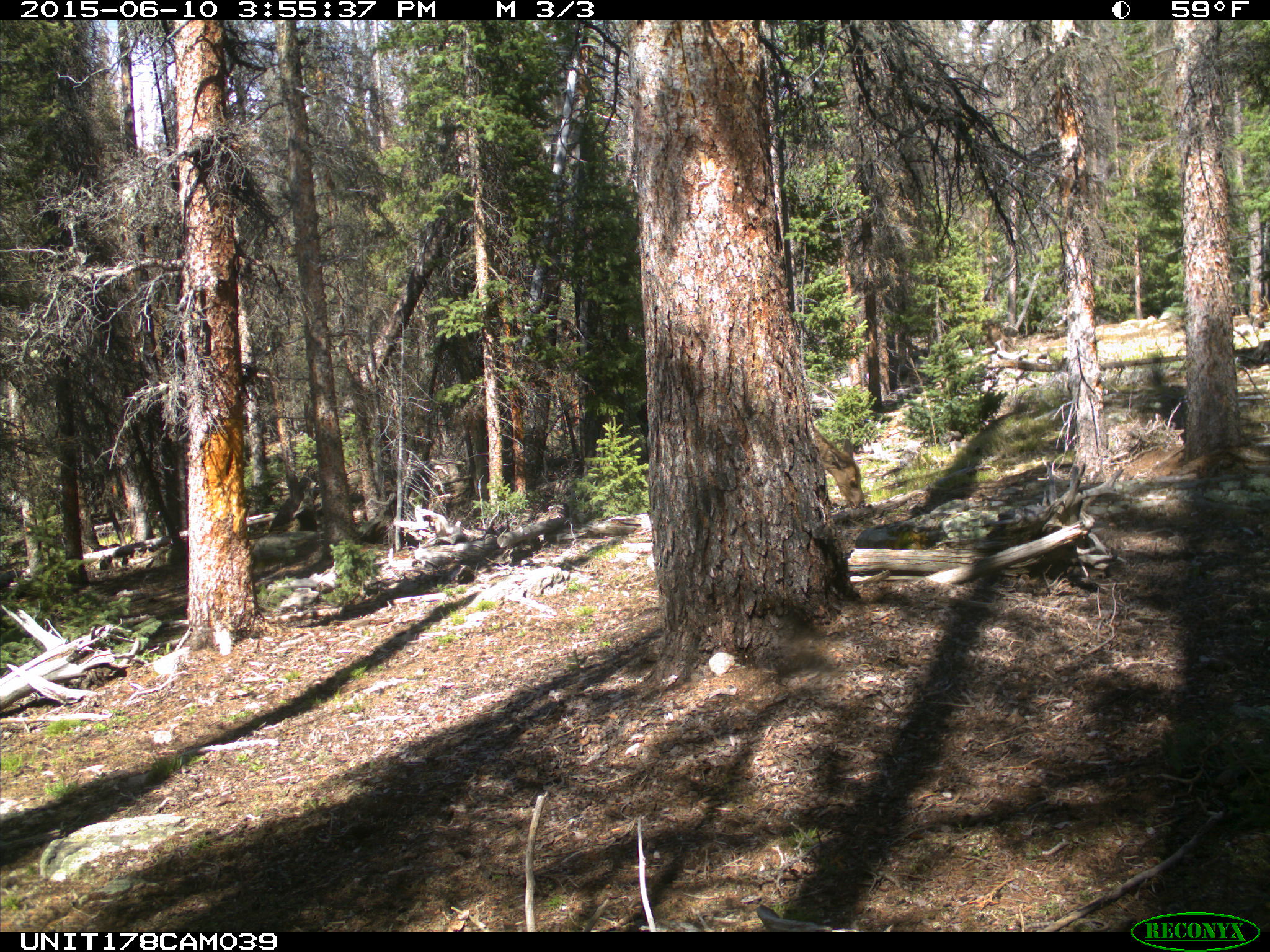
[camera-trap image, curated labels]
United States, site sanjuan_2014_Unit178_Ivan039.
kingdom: Animalia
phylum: Chordata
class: Mammalia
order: Artiodactyla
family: Cervidae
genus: Cervus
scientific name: Cervus elaphus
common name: red deer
Cervus elaphus (red deer).